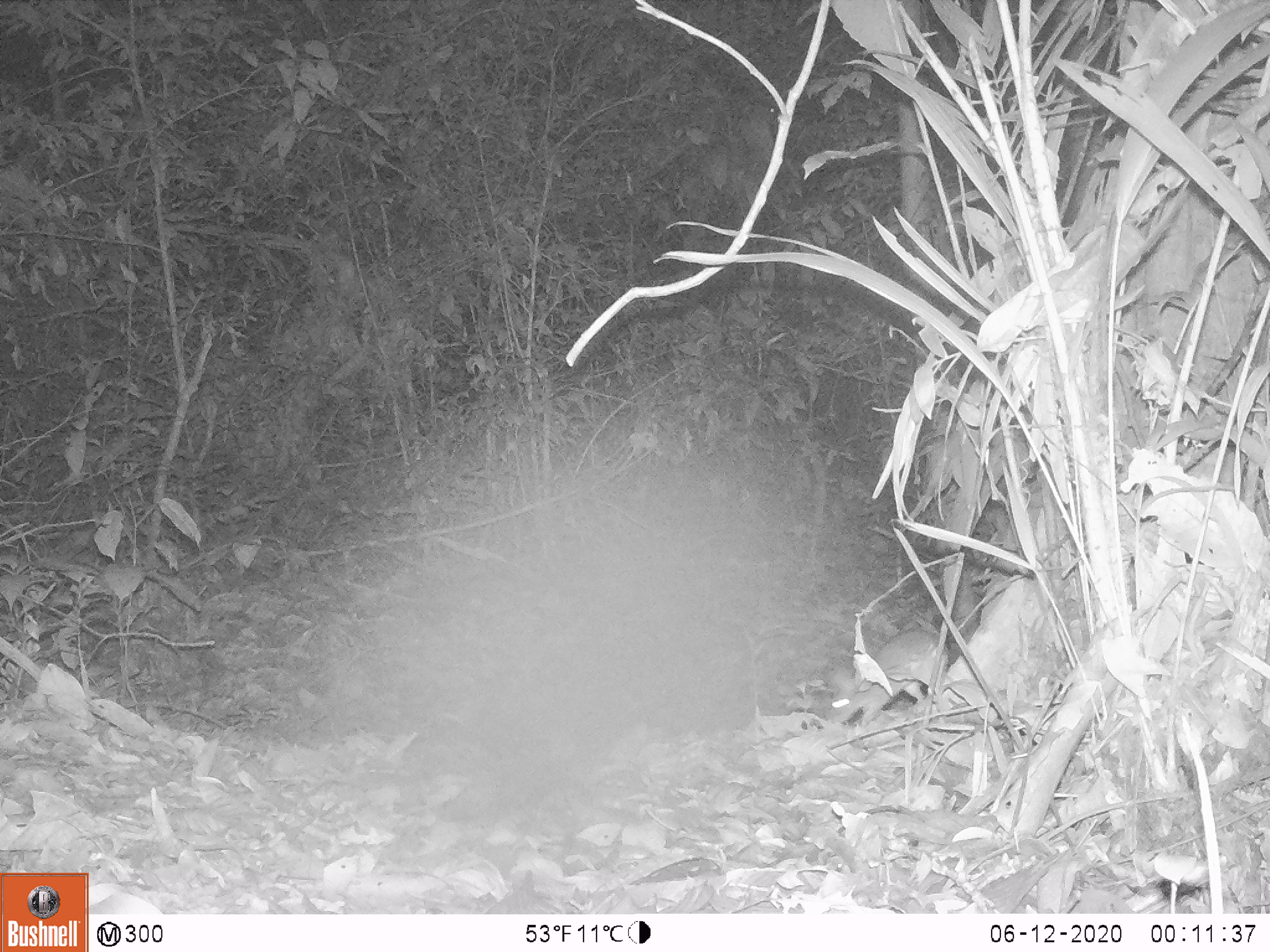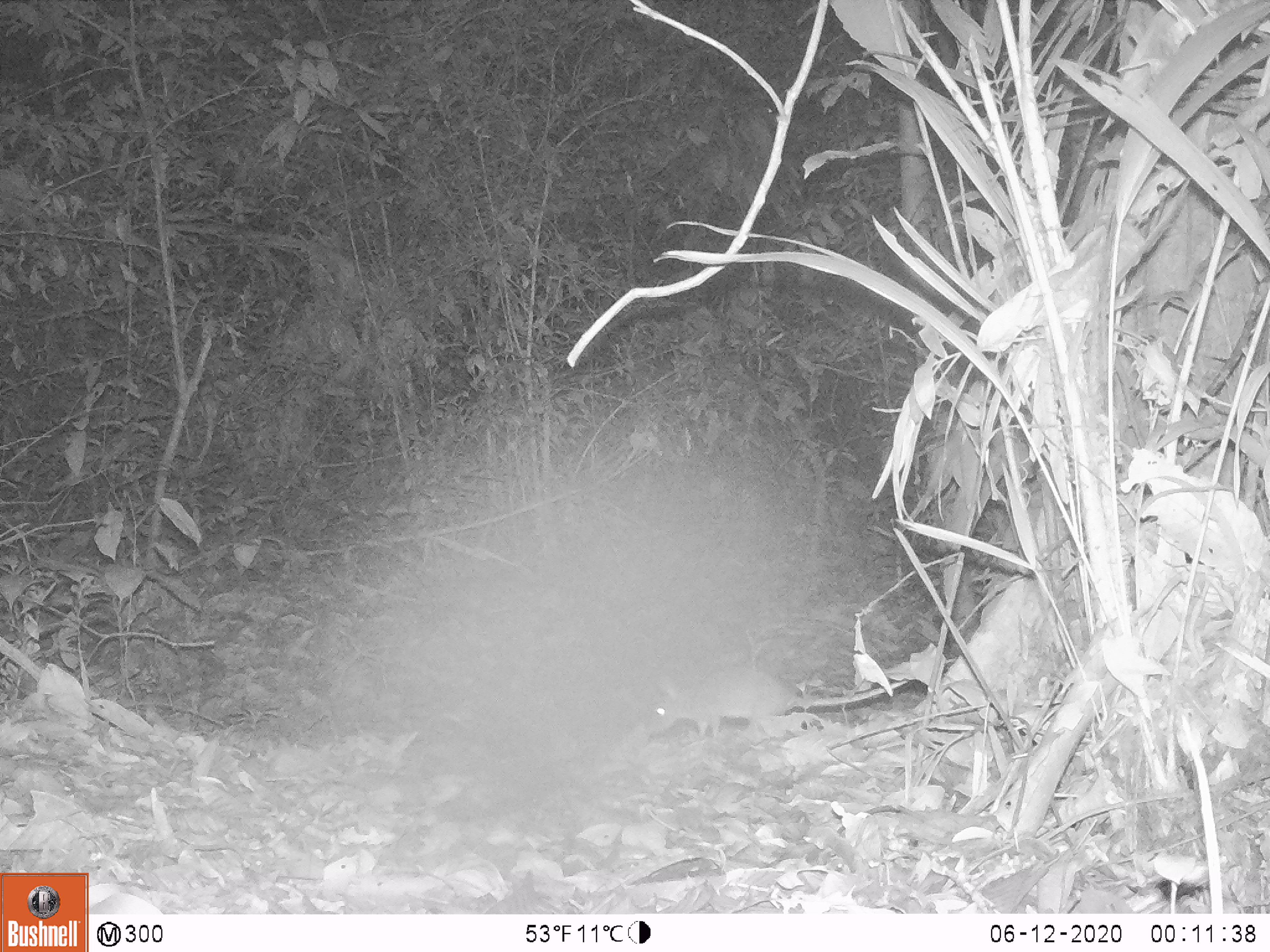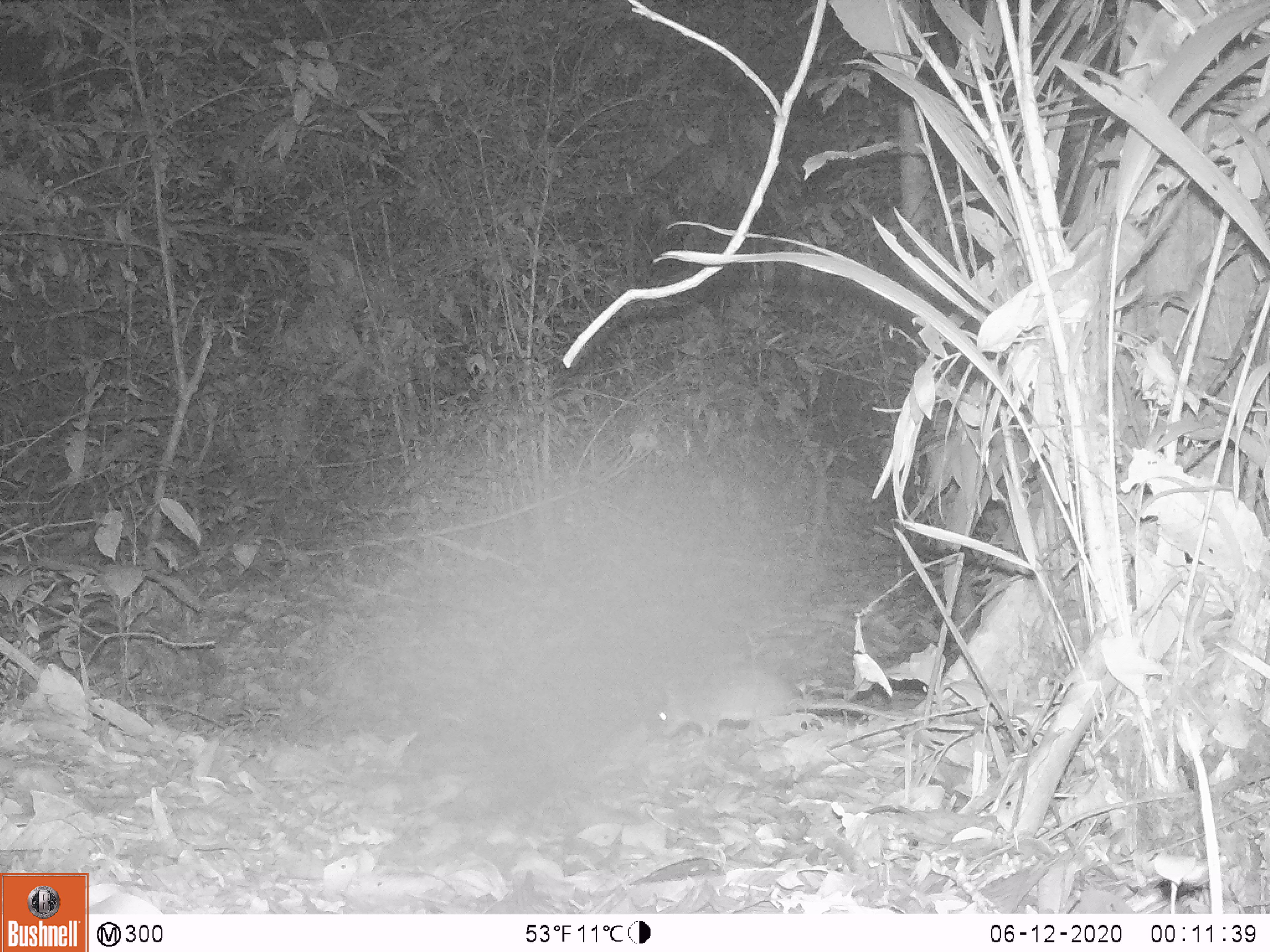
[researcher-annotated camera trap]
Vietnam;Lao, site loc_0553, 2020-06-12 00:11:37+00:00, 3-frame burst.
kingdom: Animalia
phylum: Chordata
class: Mammalia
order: Rodentia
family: Muridae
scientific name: Muridae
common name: old-world mice and rats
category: unidentified murid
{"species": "unidentified murid (old-world mice and rats) (Muridae)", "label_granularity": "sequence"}